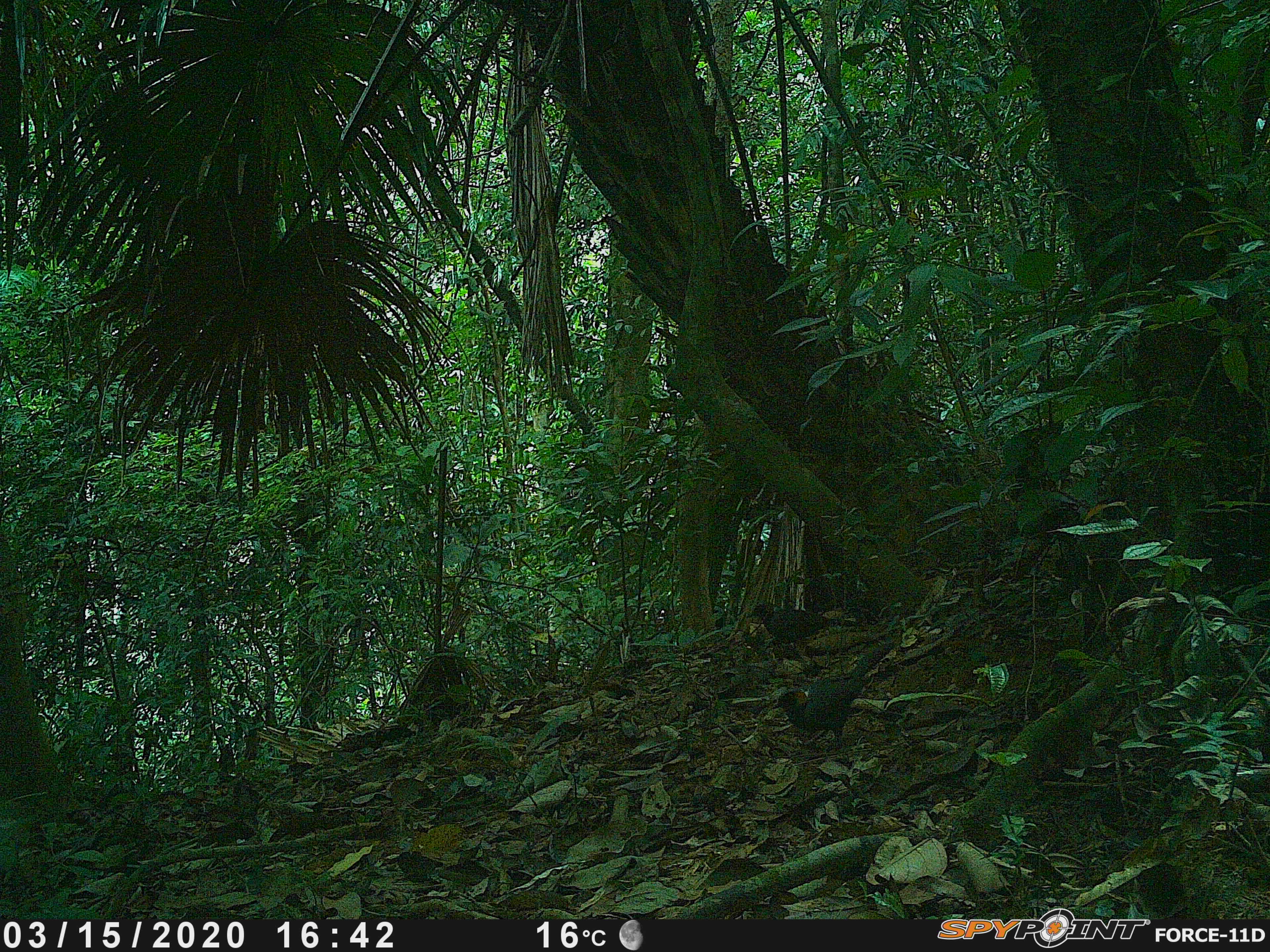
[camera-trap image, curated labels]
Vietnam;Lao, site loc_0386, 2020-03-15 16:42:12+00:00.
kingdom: Animalia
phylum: Chordata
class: Aves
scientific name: Aves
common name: bird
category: unidentified bird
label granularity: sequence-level